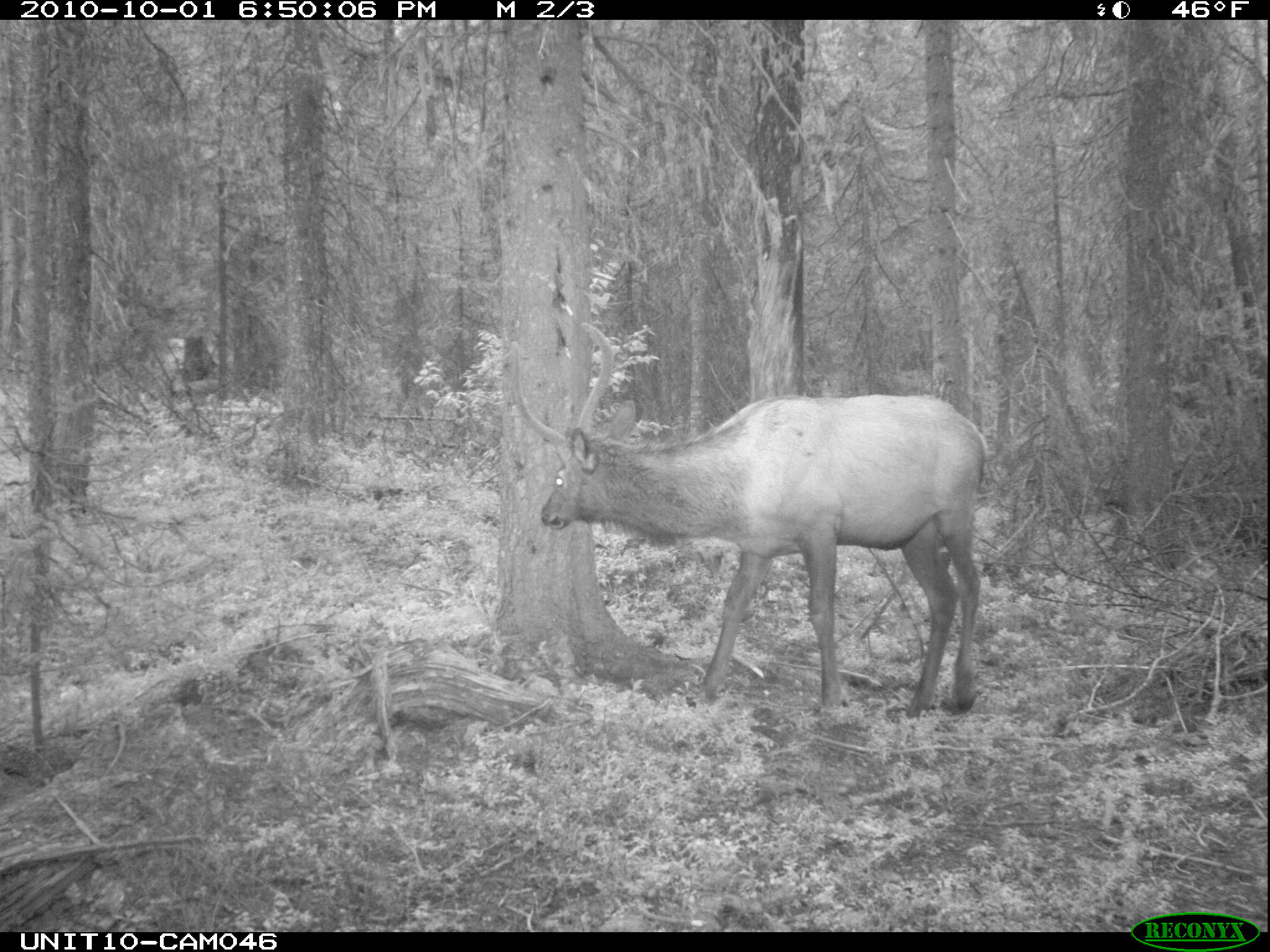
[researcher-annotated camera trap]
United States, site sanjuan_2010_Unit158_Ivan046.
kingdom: Animalia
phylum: Chordata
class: Mammalia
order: Artiodactyla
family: Cervidae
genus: Cervus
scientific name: Cervus elaphus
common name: red deer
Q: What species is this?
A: Cervus elaphus (red deer).